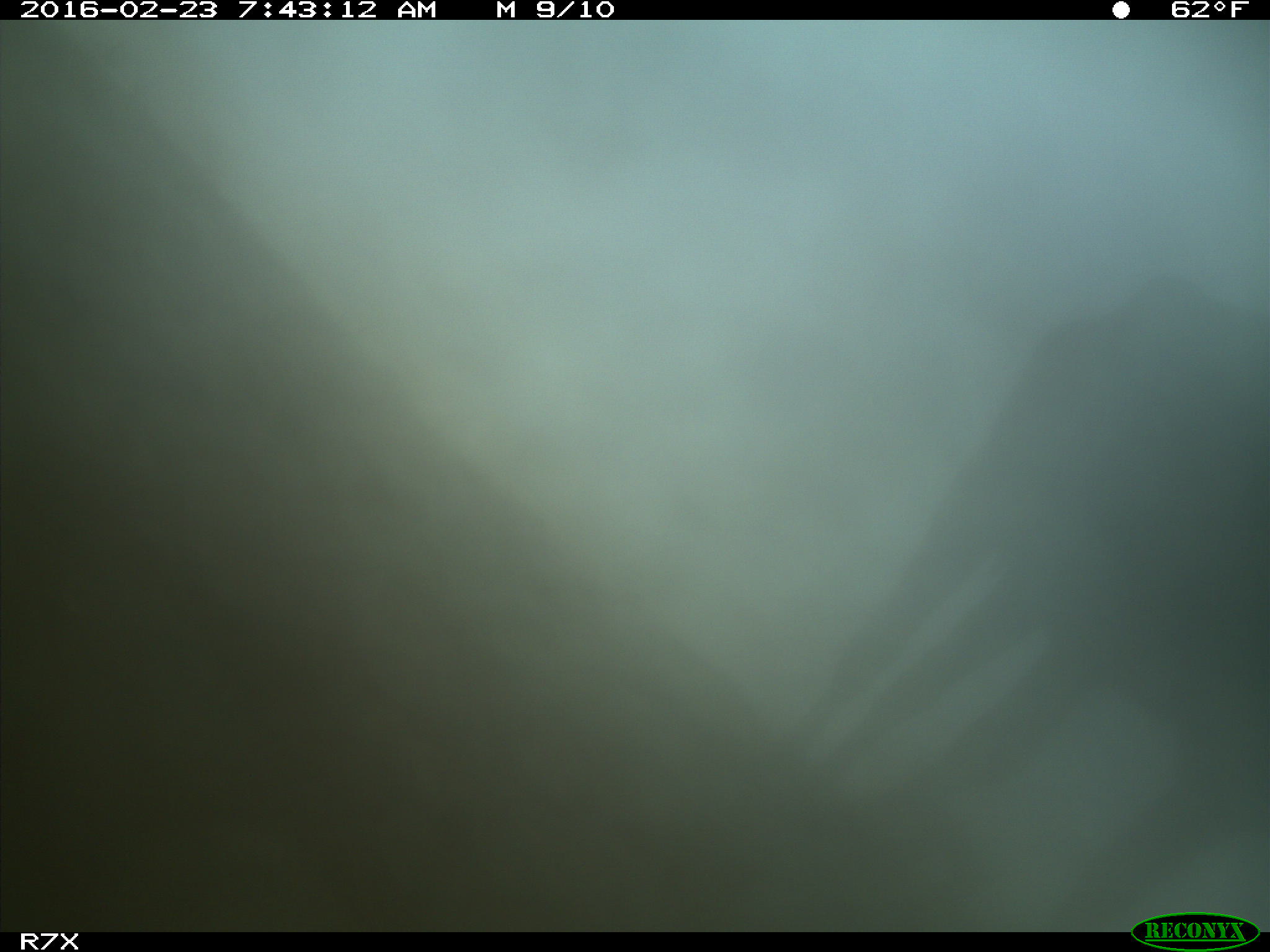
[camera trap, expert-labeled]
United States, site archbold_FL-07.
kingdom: Animalia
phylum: Chordata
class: Mammalia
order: Artiodactyla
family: Bovidae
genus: Bos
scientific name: Bos taurus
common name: domestic cow